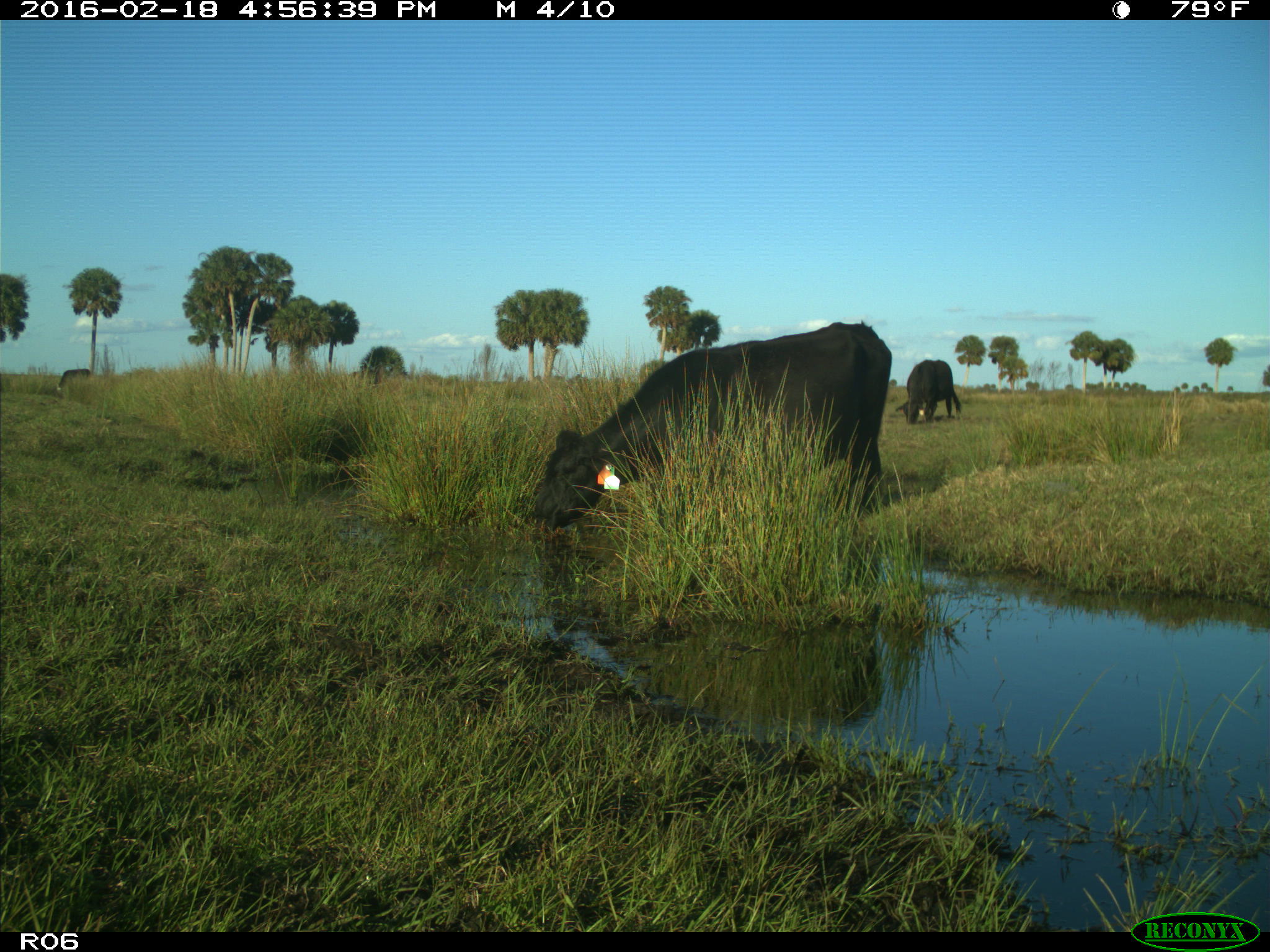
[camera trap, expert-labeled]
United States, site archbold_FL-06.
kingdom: Animalia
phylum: Chordata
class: Mammalia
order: Artiodactyla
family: Bovidae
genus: Bos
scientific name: Bos taurus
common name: domestic cow